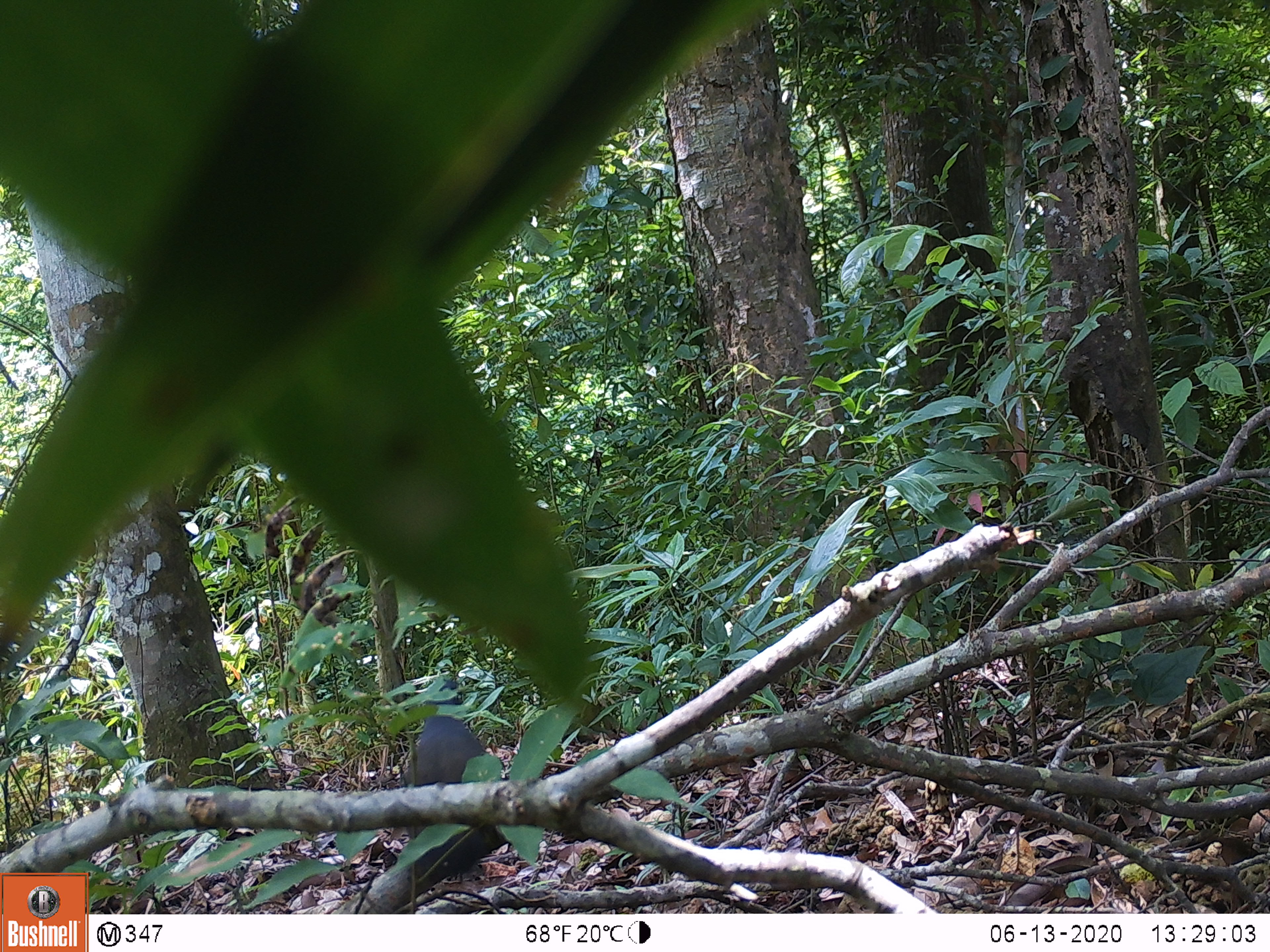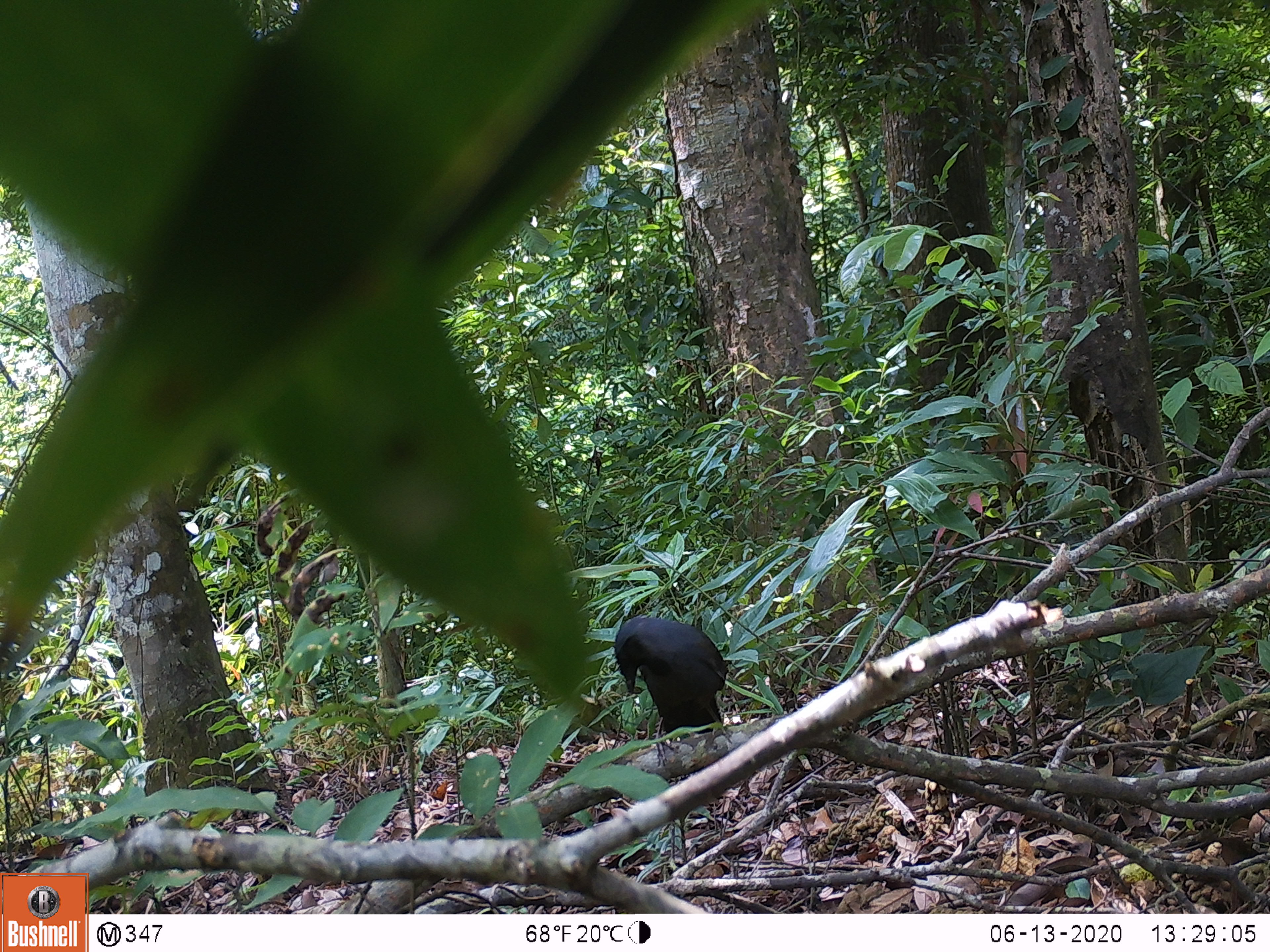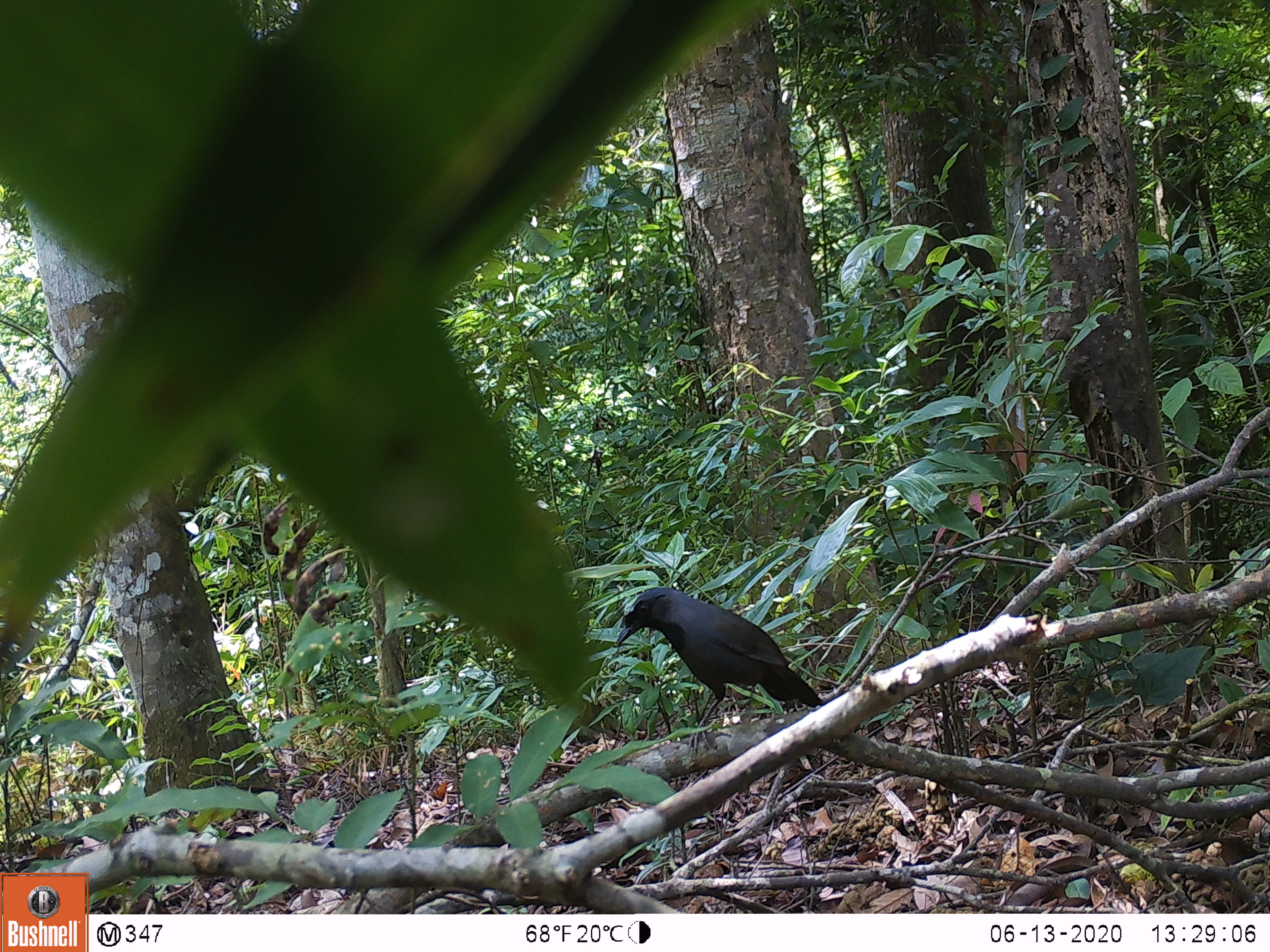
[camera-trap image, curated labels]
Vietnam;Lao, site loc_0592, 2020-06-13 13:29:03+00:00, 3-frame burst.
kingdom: Animalia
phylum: Chordata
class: Aves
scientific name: Aves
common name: bird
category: unidentified bird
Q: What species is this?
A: Unidentified bird (bird) (Aves).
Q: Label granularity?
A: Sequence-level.